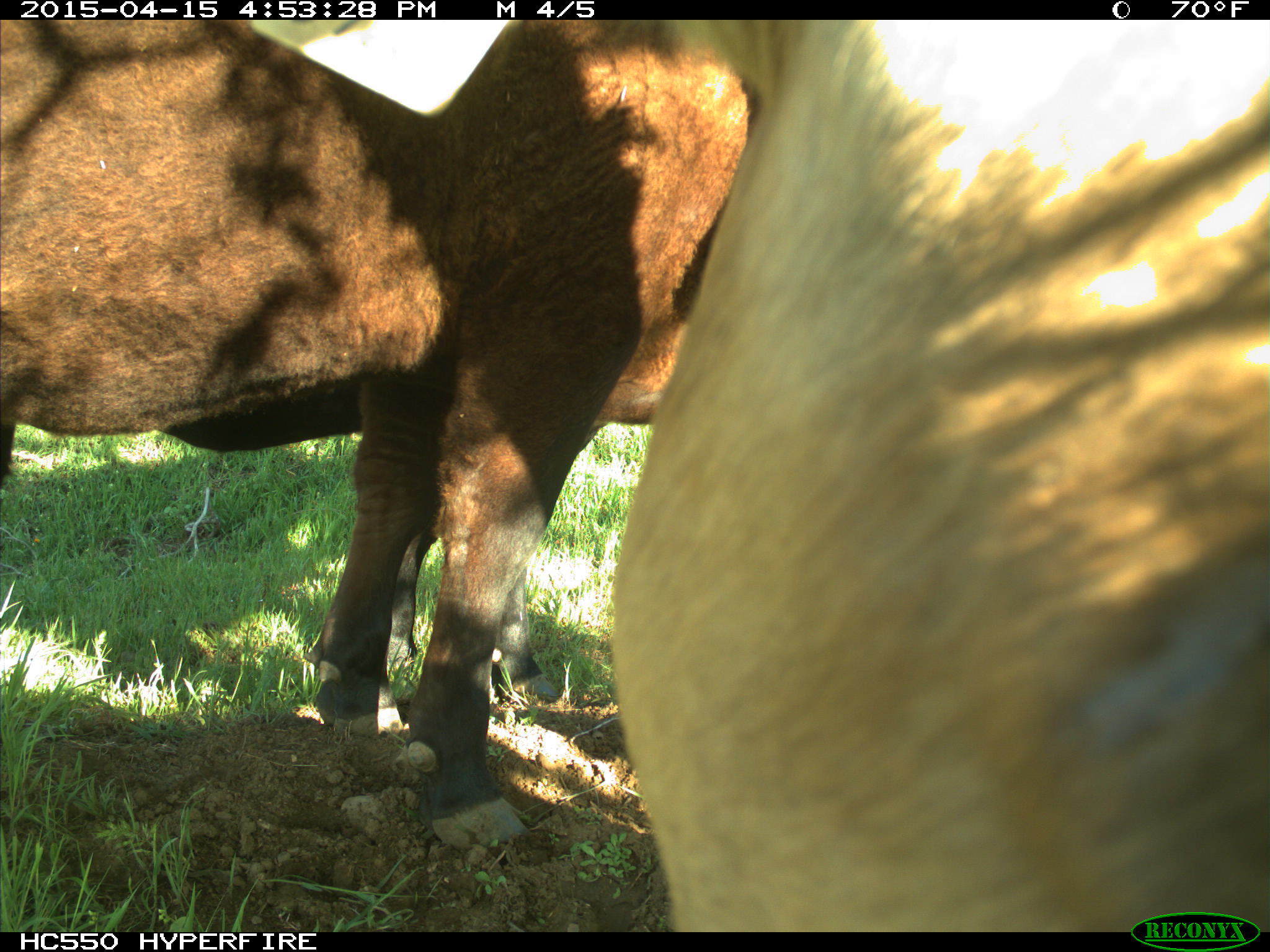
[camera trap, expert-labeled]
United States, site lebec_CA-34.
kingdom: Animalia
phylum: Chordata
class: Mammalia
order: Artiodactyla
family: Bovidae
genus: Bos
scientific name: Bos taurus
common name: domestic cow